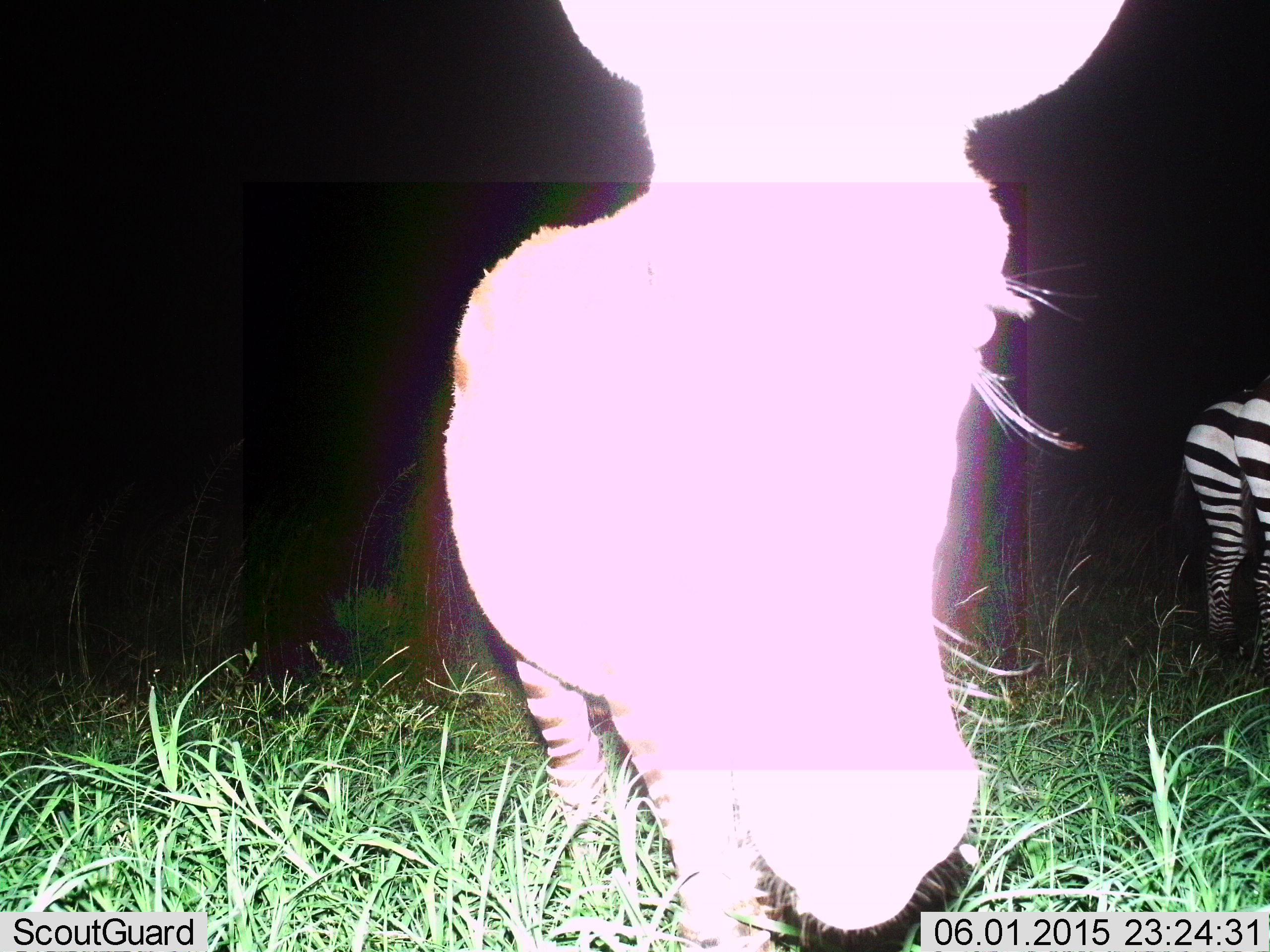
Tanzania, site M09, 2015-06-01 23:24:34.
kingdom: Animalia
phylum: Chordata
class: Mammalia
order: Perissodactyla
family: Equidae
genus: Equus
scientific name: Equus quagga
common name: plains zebra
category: zebra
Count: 2.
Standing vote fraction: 80%.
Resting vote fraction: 0%.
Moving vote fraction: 20%.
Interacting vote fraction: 10%.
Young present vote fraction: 0%.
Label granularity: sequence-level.